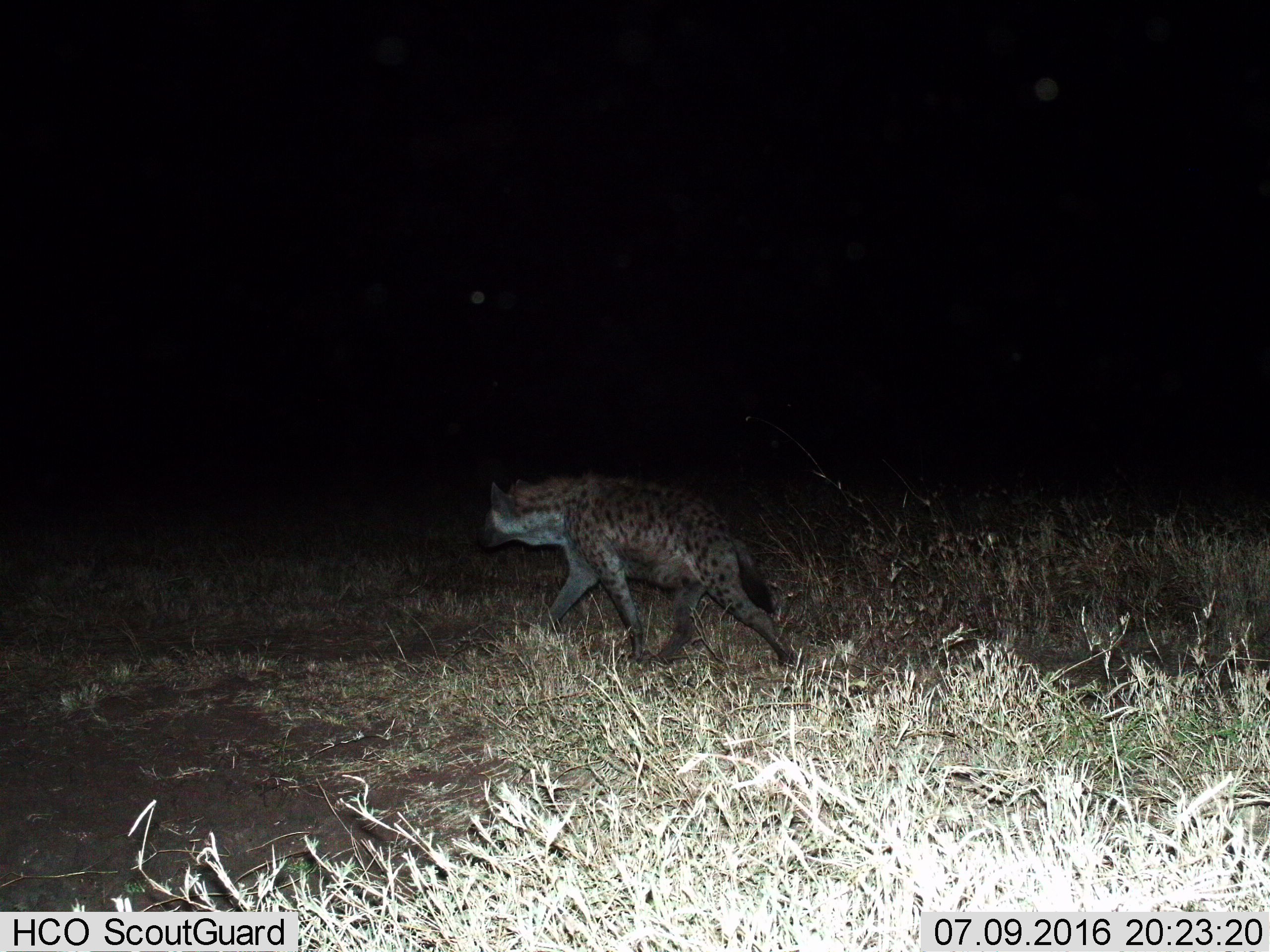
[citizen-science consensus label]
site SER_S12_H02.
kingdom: Animalia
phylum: Chordata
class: Mammalia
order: Carnivora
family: Hyaenidae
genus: Crocuta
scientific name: Crocuta crocuta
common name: spotted hyena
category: hyenaspotted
Hyenaspotted (spotted hyena) (Crocuta crocuta), count 1. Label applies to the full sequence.